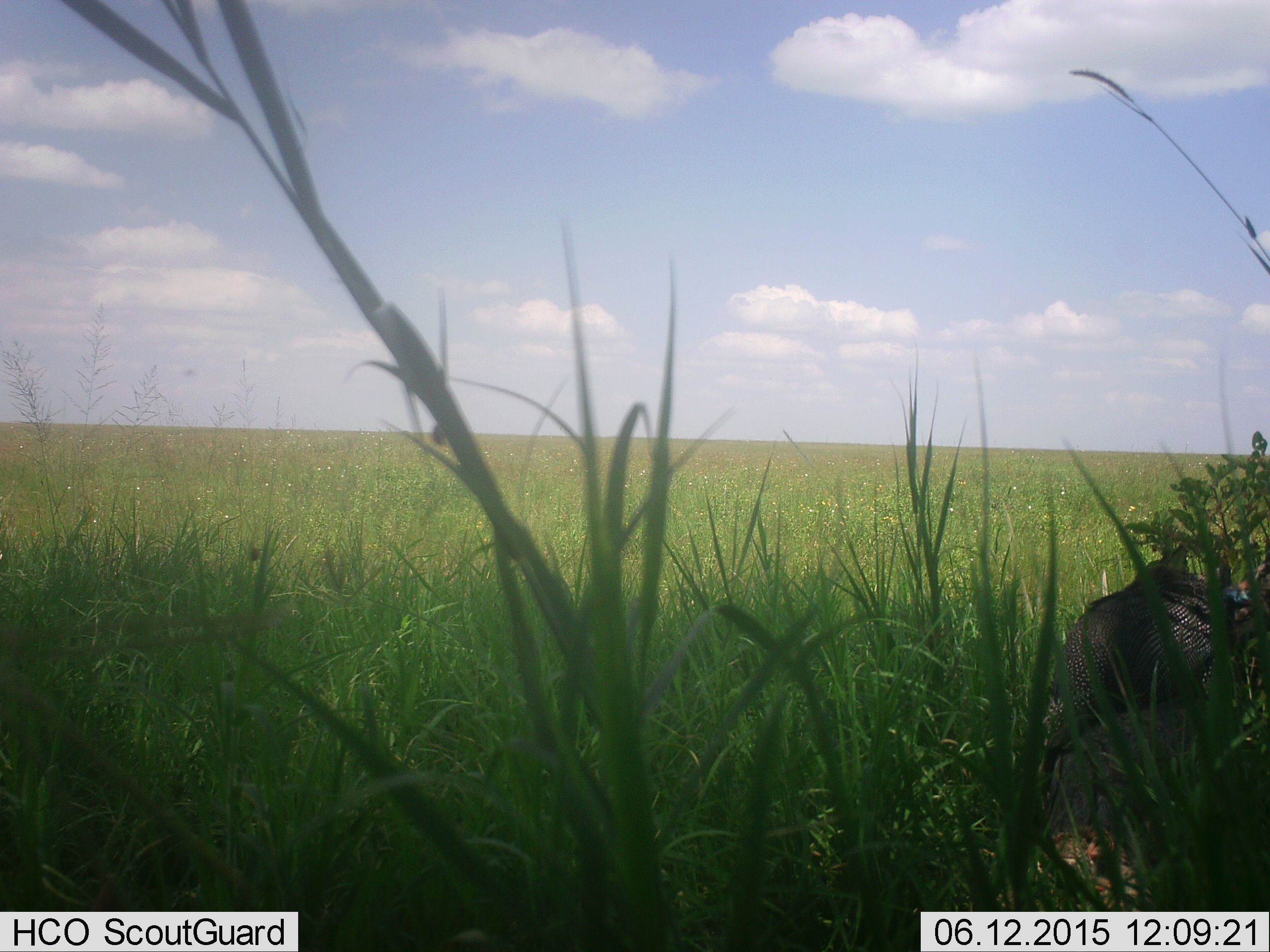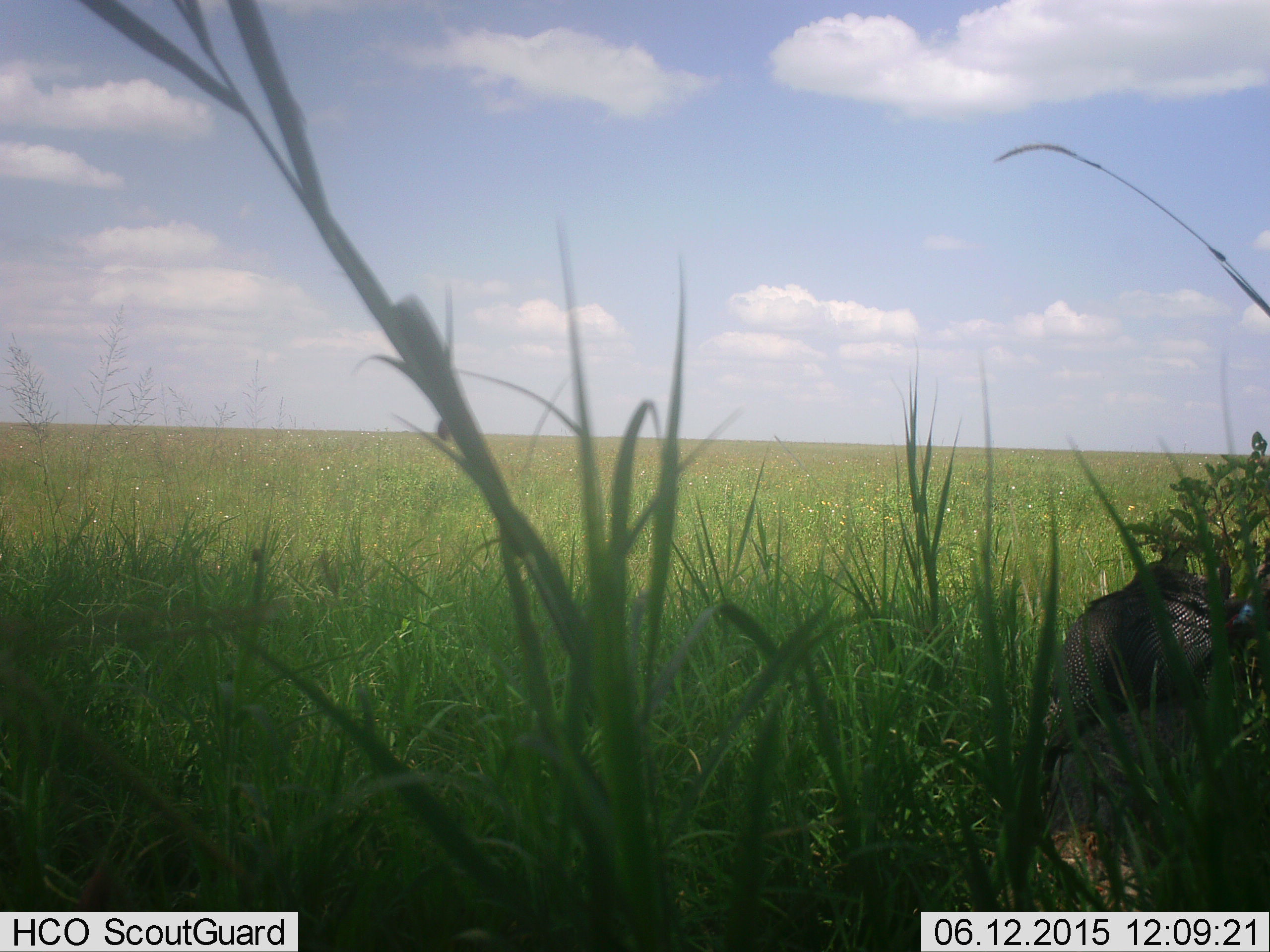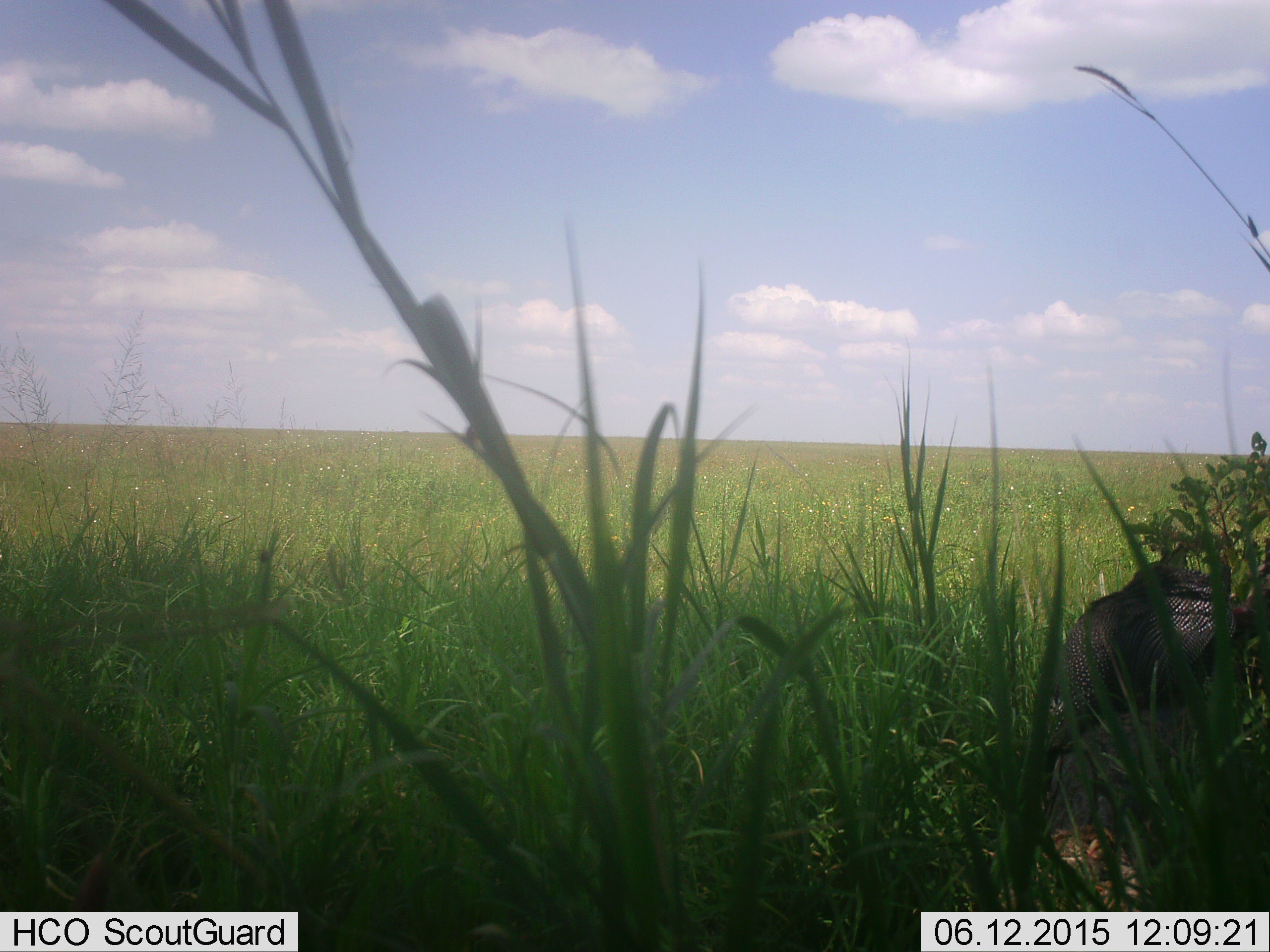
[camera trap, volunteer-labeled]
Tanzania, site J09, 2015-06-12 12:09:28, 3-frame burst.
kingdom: Animalia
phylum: Chordata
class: Aves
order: Galliformes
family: Numididae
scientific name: Numididae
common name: guinea fowl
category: guineafowl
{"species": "guineafowl (guinea fowl) (Numididae)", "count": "2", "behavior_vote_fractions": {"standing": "80%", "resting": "30%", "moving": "0%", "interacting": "0%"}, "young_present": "0%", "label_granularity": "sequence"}